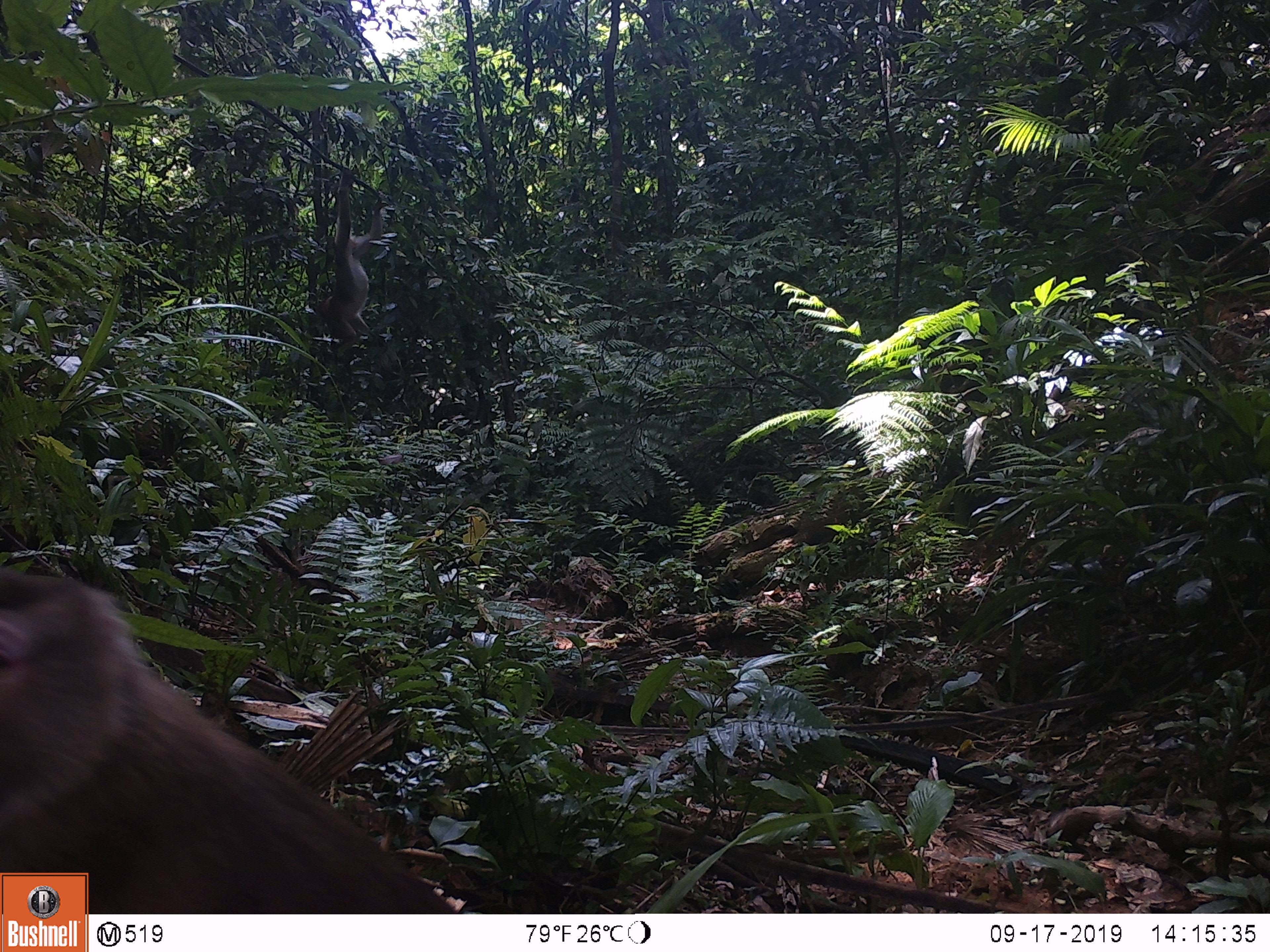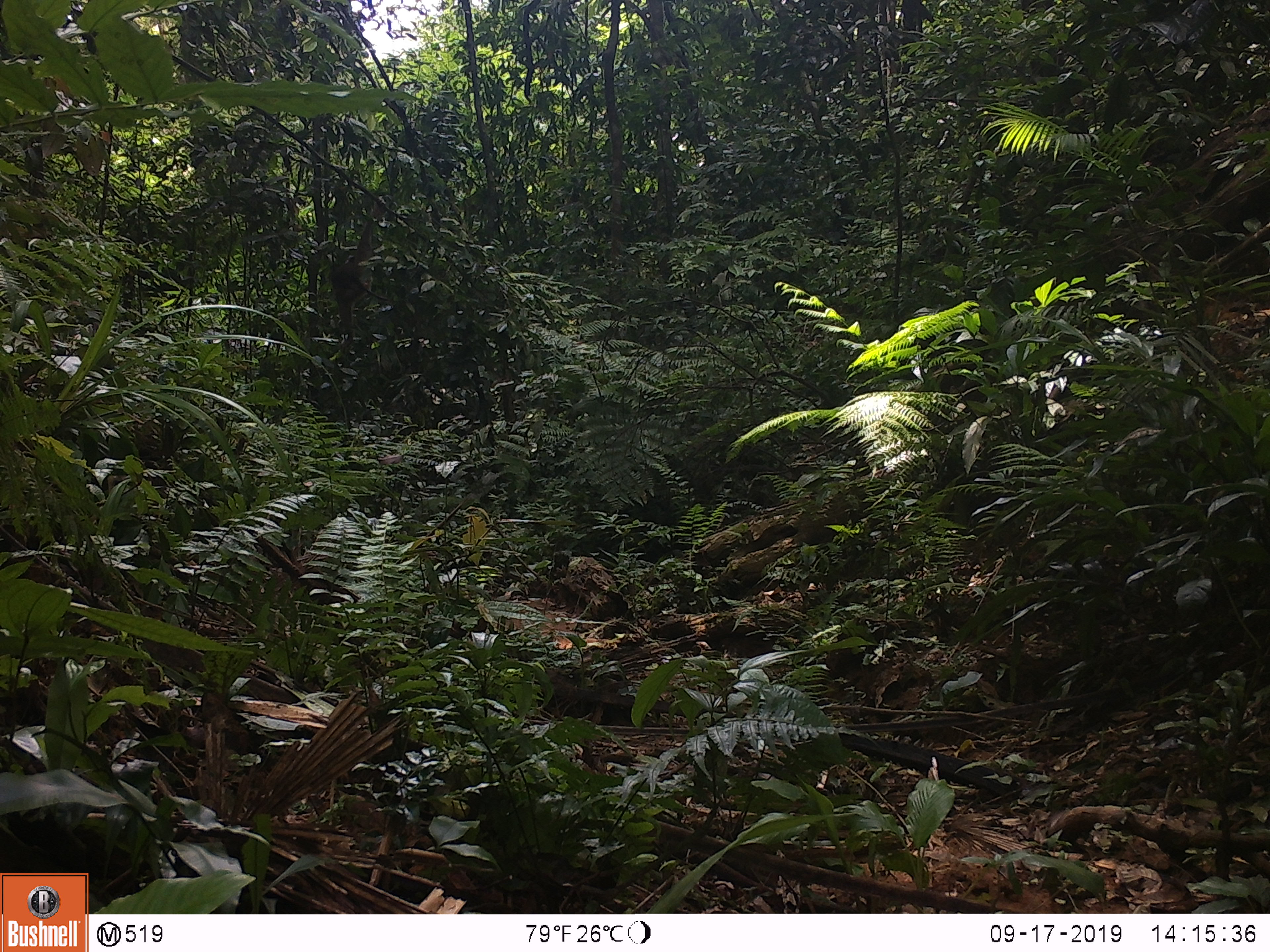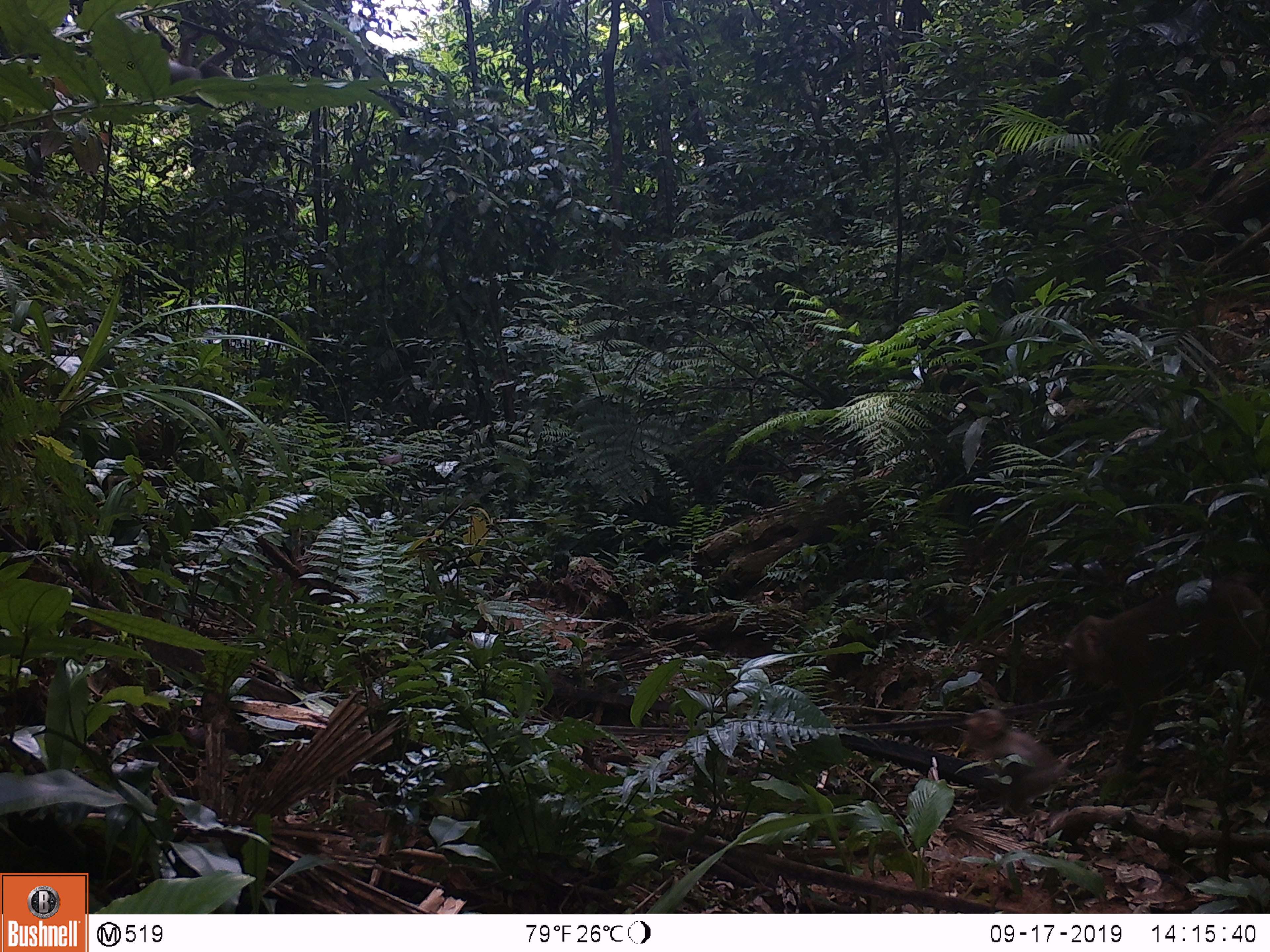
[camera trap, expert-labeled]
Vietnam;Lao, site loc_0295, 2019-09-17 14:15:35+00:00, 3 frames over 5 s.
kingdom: Animalia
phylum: Chordata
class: Mammalia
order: Primates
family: Cercopithecidae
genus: Macaca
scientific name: Macaca nemestrina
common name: pig-tailed macaque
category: pig tailed macaque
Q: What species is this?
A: Pig tailed macaque (pig-tailed macaque) (Macaca nemestrina).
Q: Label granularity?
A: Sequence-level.